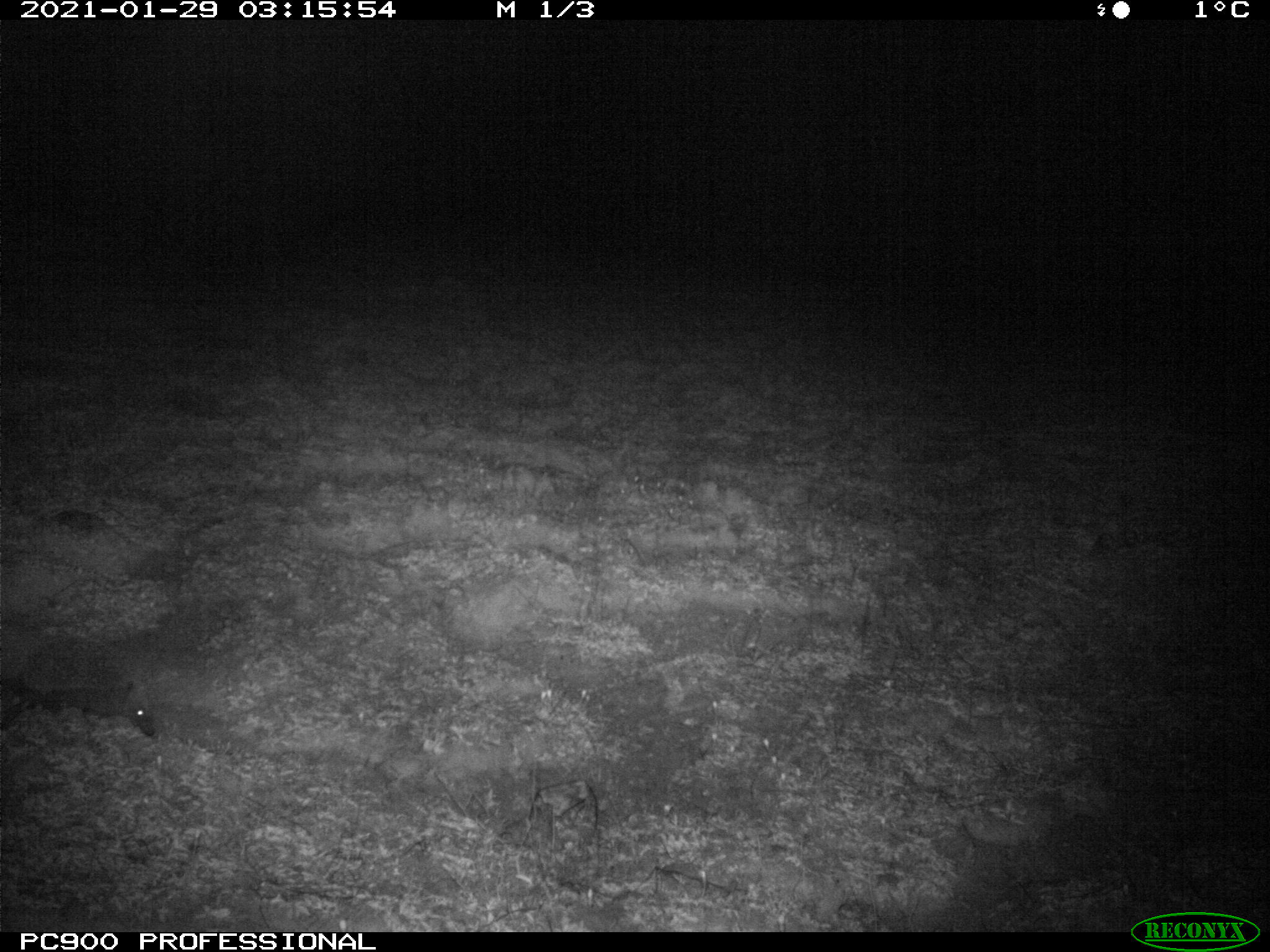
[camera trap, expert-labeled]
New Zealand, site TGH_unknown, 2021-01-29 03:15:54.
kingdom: Animalia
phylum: Chordata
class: Mammalia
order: Eulipotyphla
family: Erinaceidae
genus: Erinaceus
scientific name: Erinaceus europaeus europaeus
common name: european hedgehog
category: hedgehog